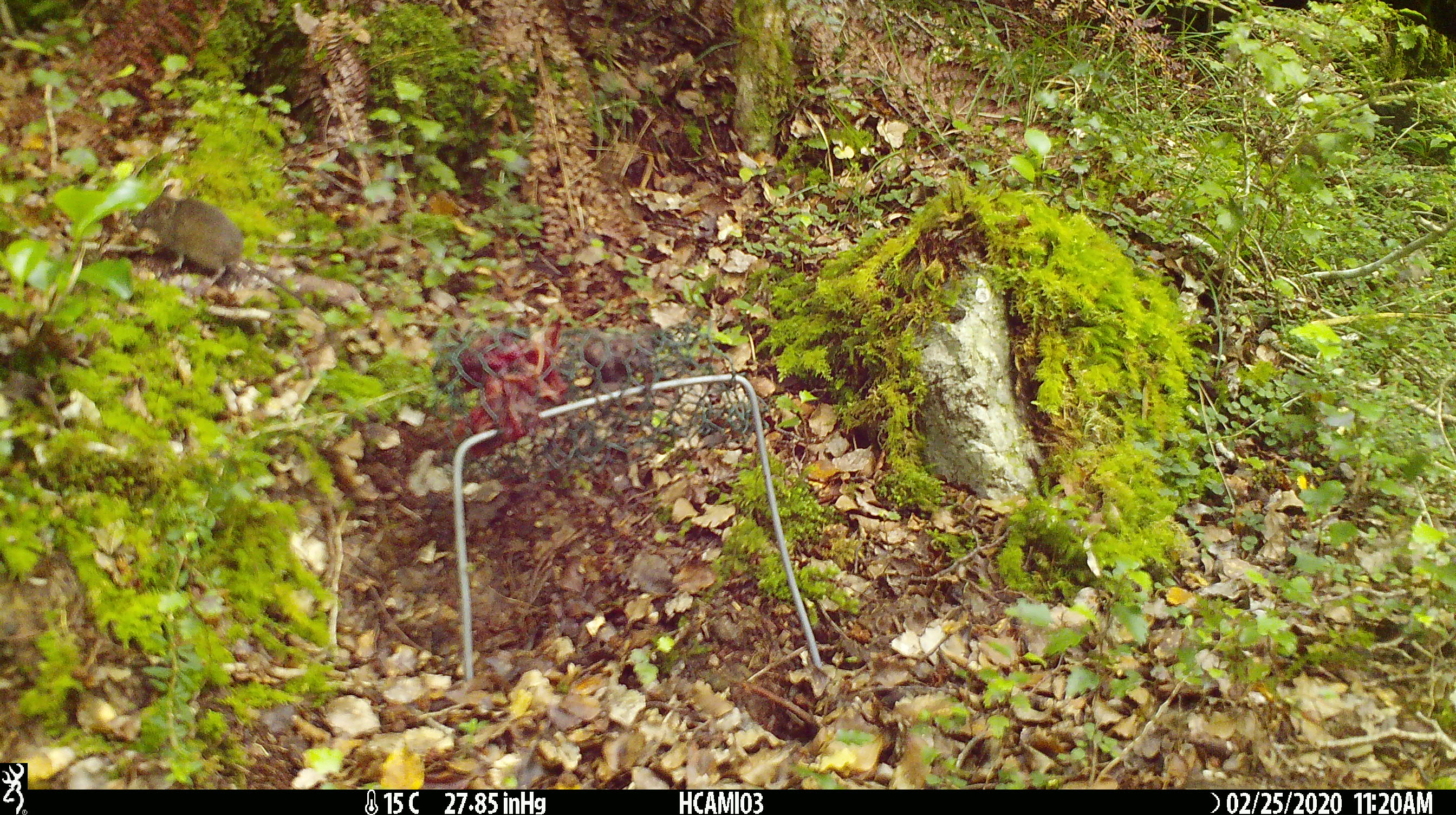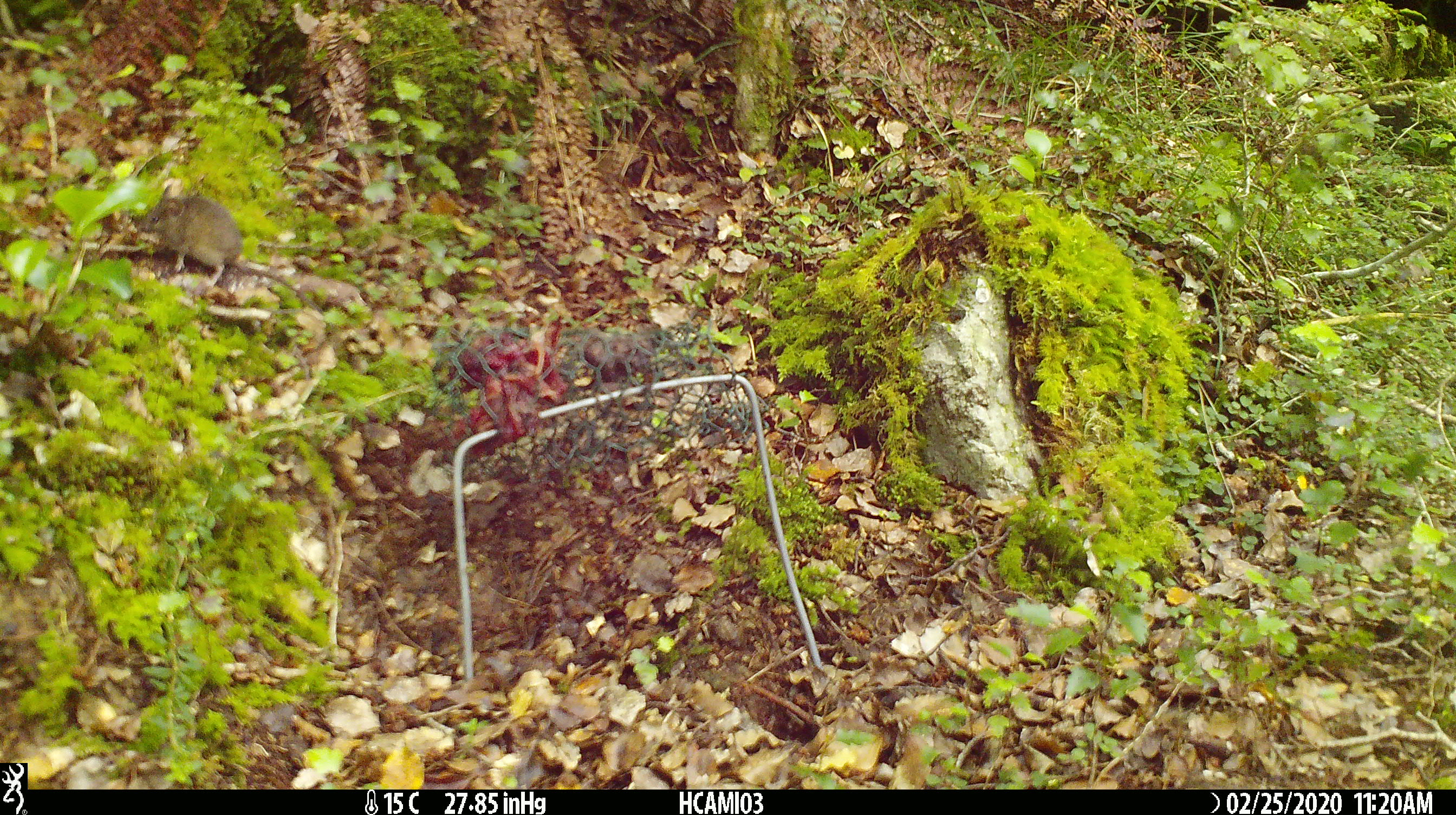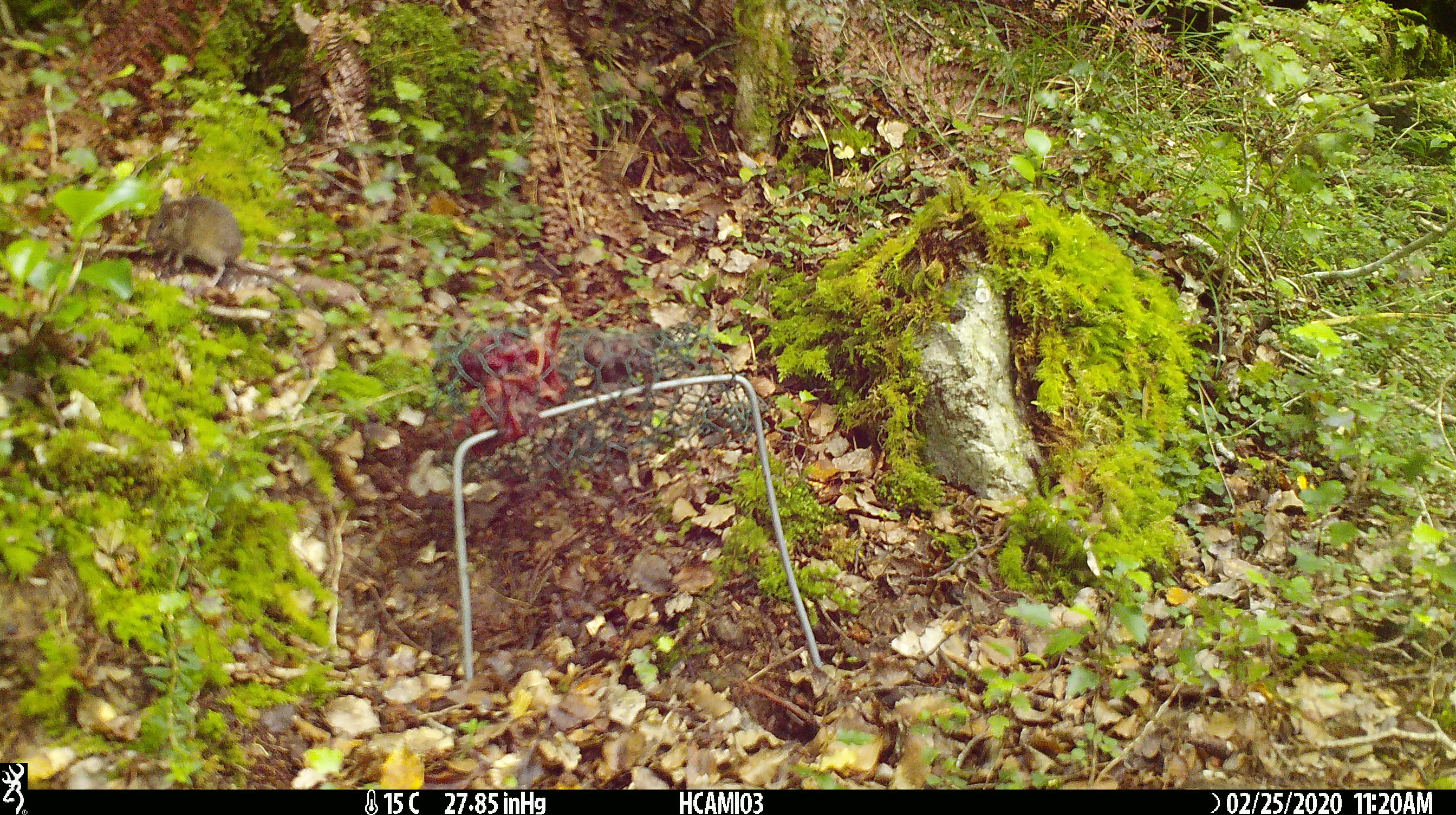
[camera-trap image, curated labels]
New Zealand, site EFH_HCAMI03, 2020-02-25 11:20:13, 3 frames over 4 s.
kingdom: Animalia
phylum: Chordata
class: Mammalia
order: Rodentia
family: Muridae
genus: Mus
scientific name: Mus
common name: mouse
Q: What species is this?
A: Mouse (Mus).